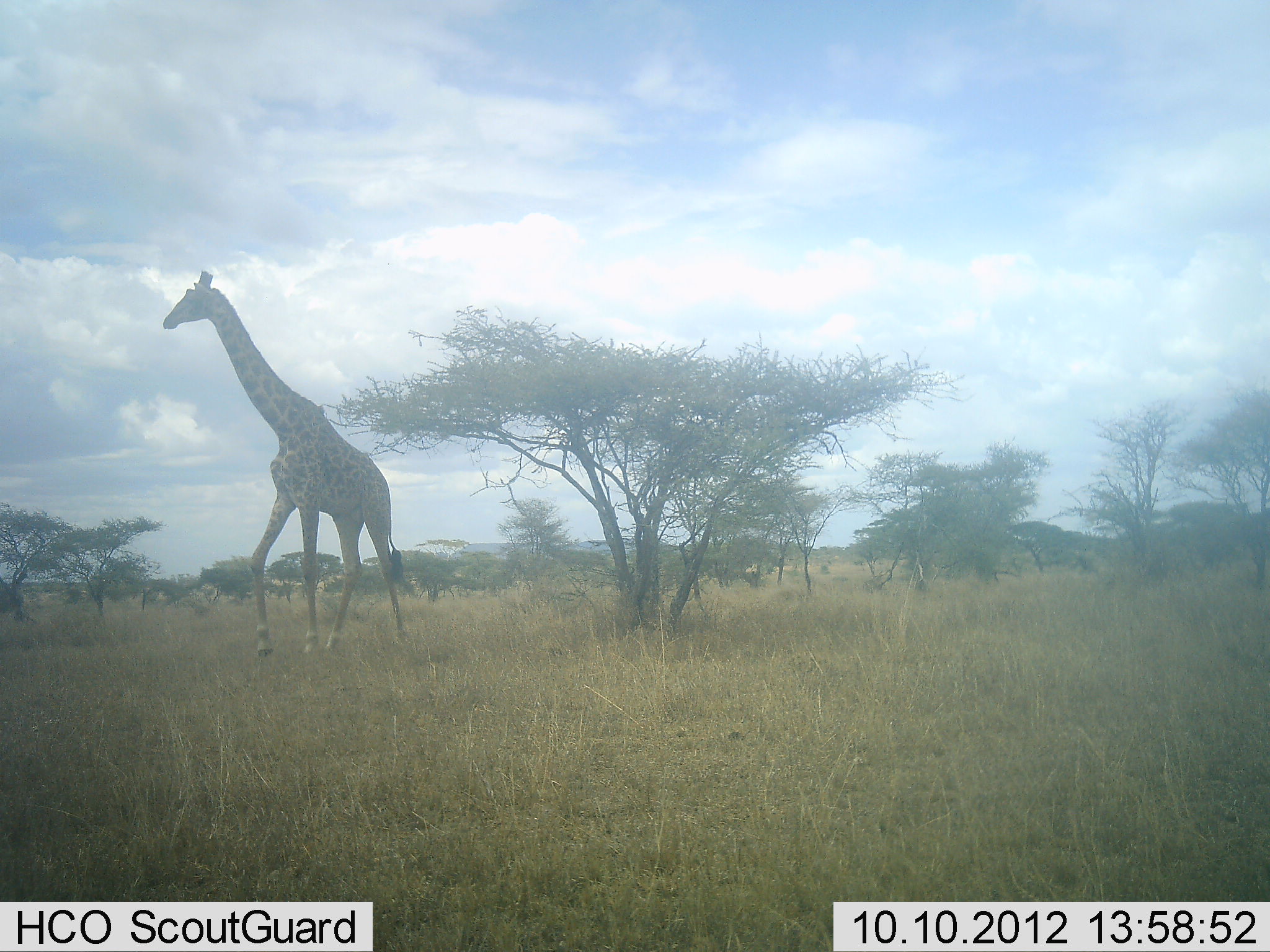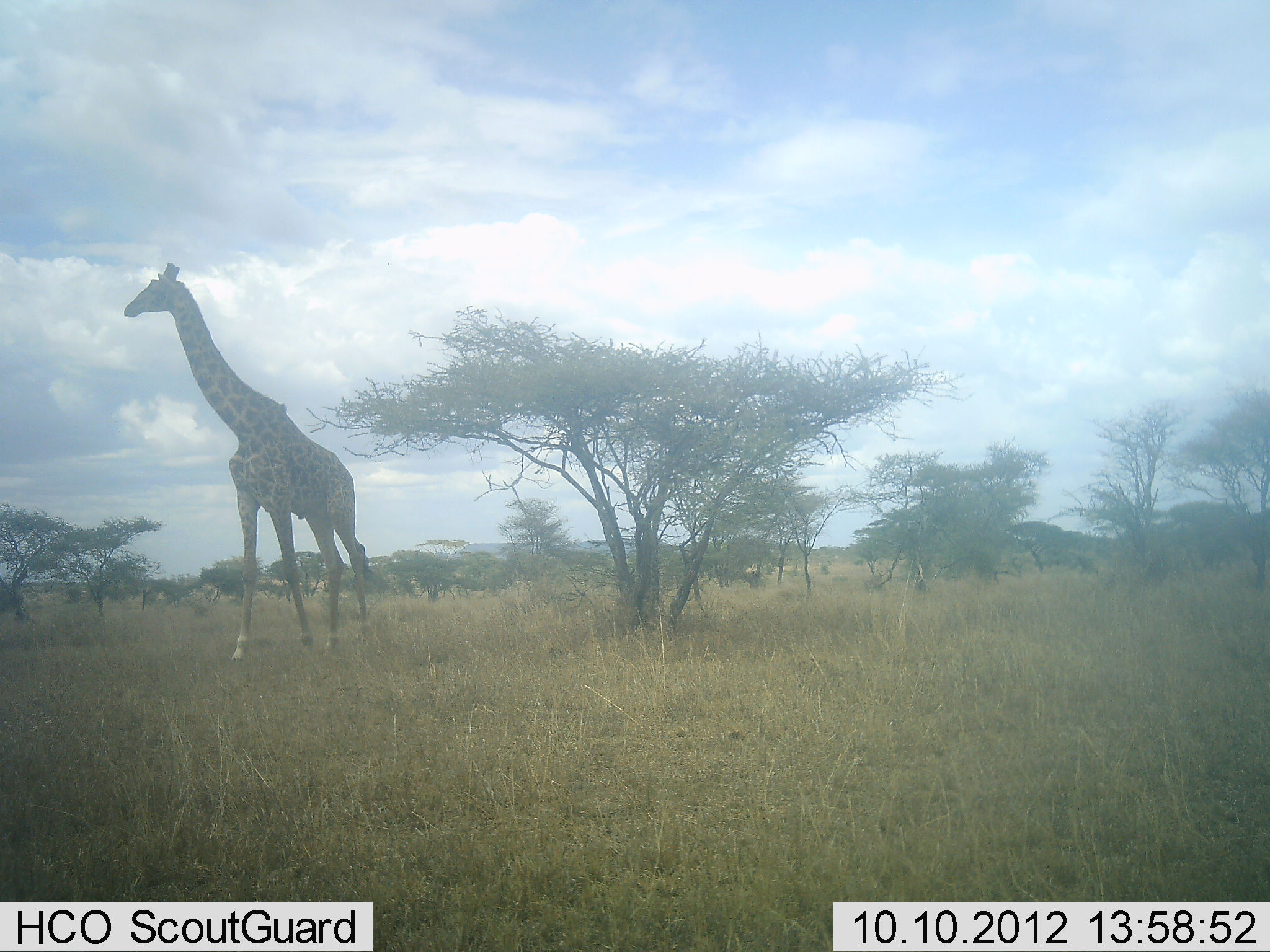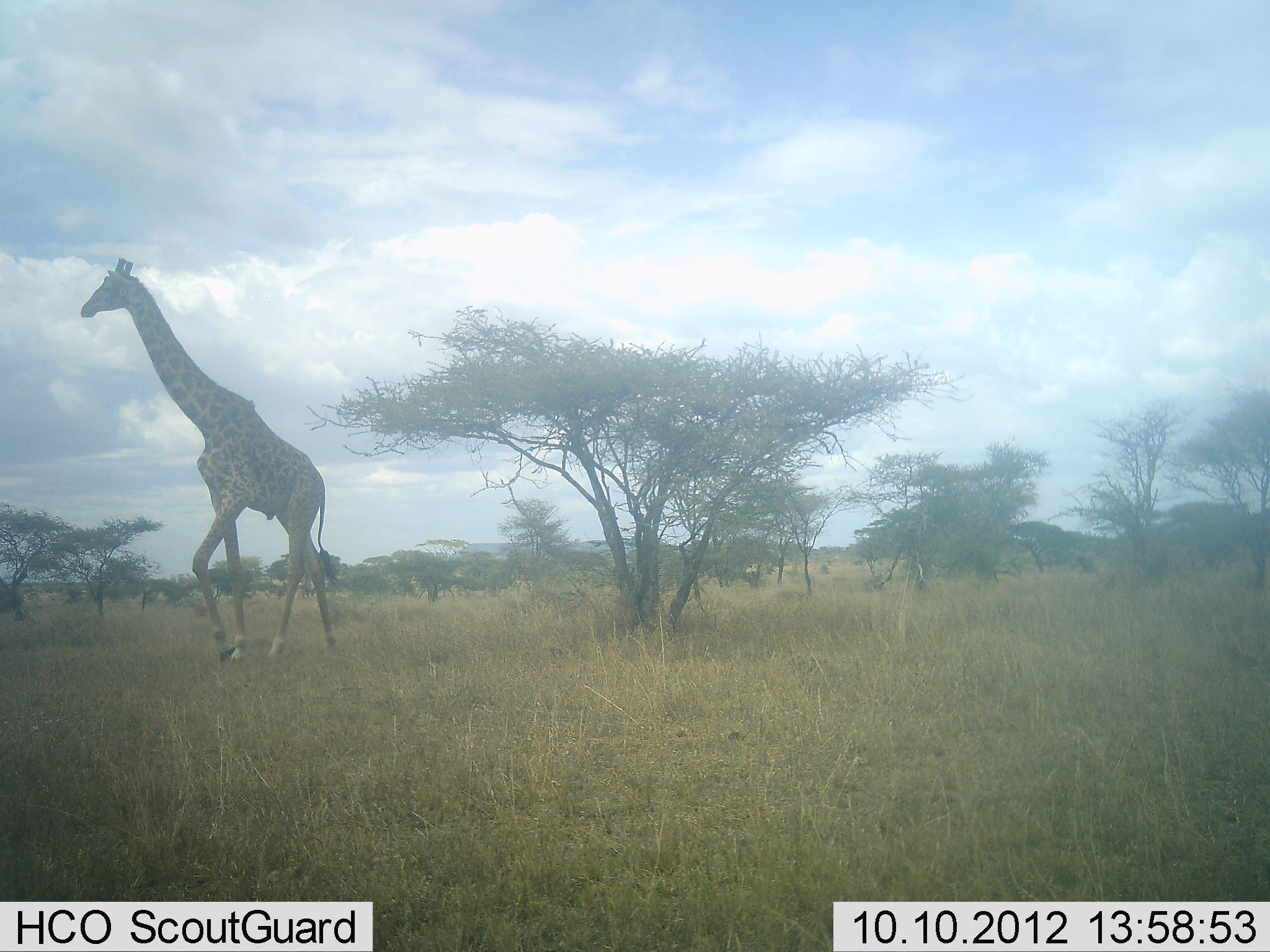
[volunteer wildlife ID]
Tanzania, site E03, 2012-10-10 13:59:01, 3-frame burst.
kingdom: Animalia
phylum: Chordata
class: Mammalia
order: Artiodactyla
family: Giraffidae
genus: Giraffa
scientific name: Giraffa camelopardalis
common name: giraffe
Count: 1.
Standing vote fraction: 0%.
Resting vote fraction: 0%.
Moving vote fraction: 100%.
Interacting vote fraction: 0%.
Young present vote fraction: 0%.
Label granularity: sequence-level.